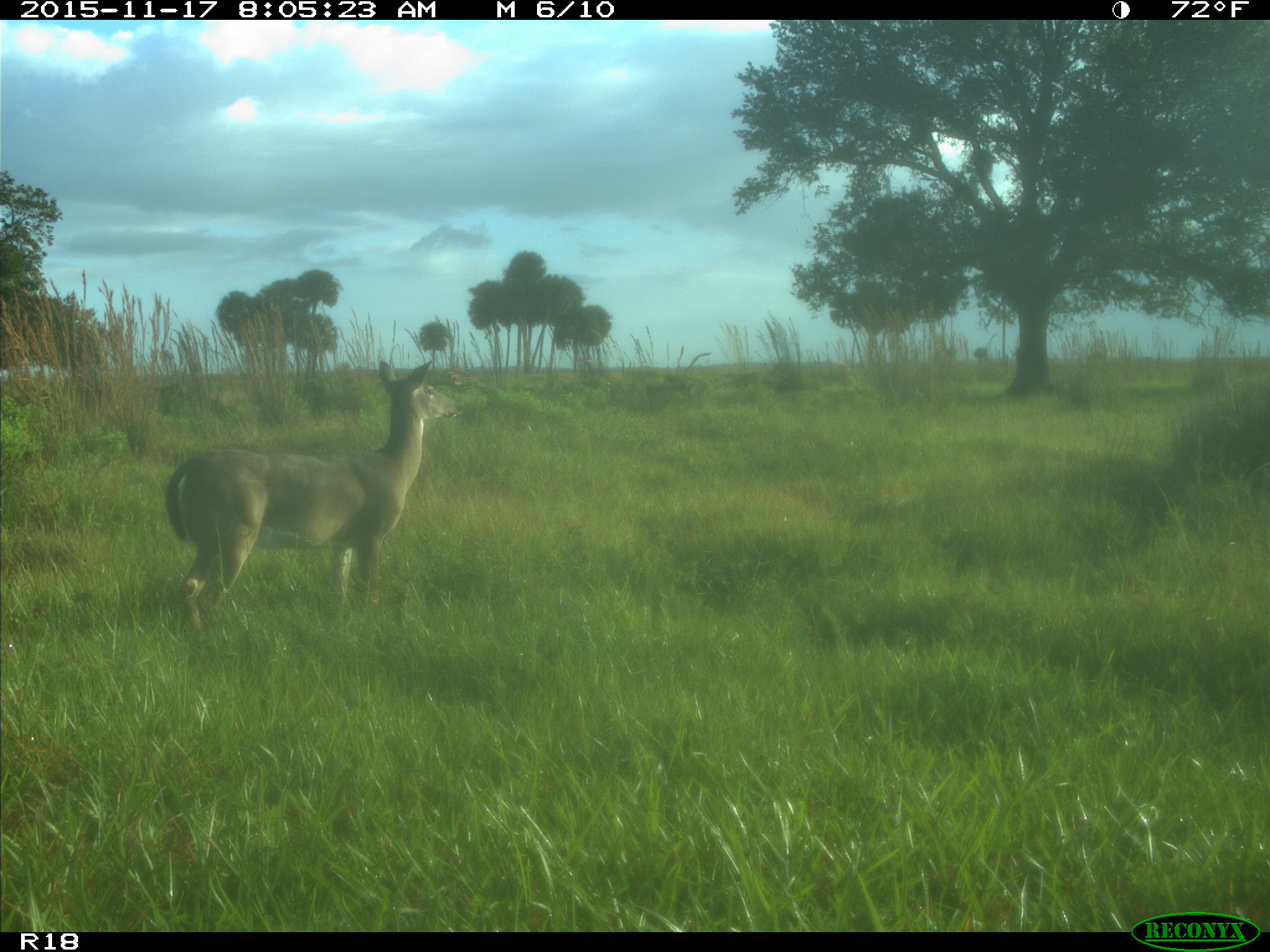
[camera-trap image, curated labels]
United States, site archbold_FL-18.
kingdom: Animalia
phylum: Chordata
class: Mammalia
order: Artiodactyla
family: Cervidae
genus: Odocoileus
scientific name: Odocoileus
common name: deer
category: unidentified deer